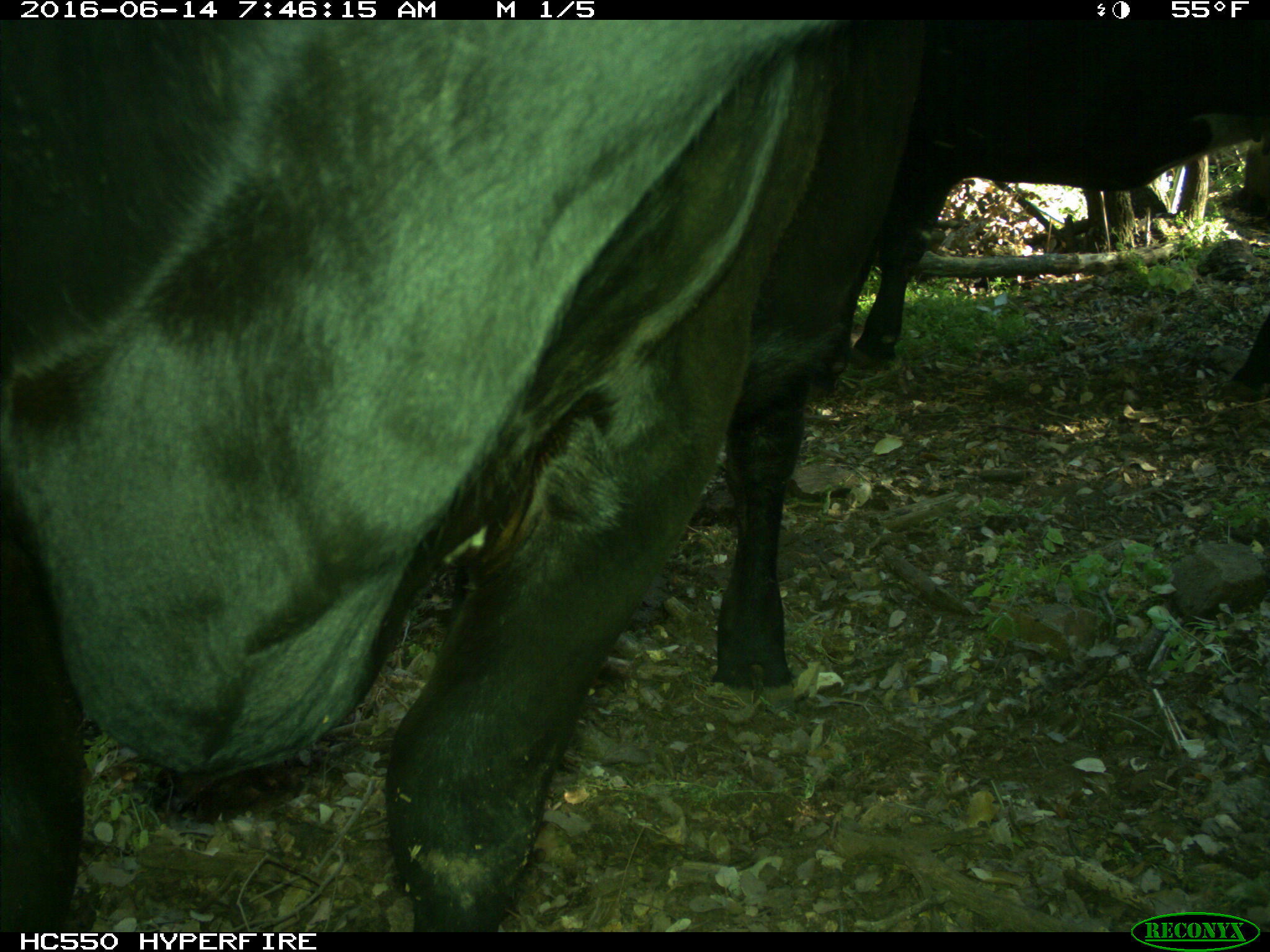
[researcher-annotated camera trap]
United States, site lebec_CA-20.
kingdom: Animalia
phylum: Chordata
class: Mammalia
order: Artiodactyla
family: Bovidae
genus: Bos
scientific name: Bos taurus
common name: domestic cow